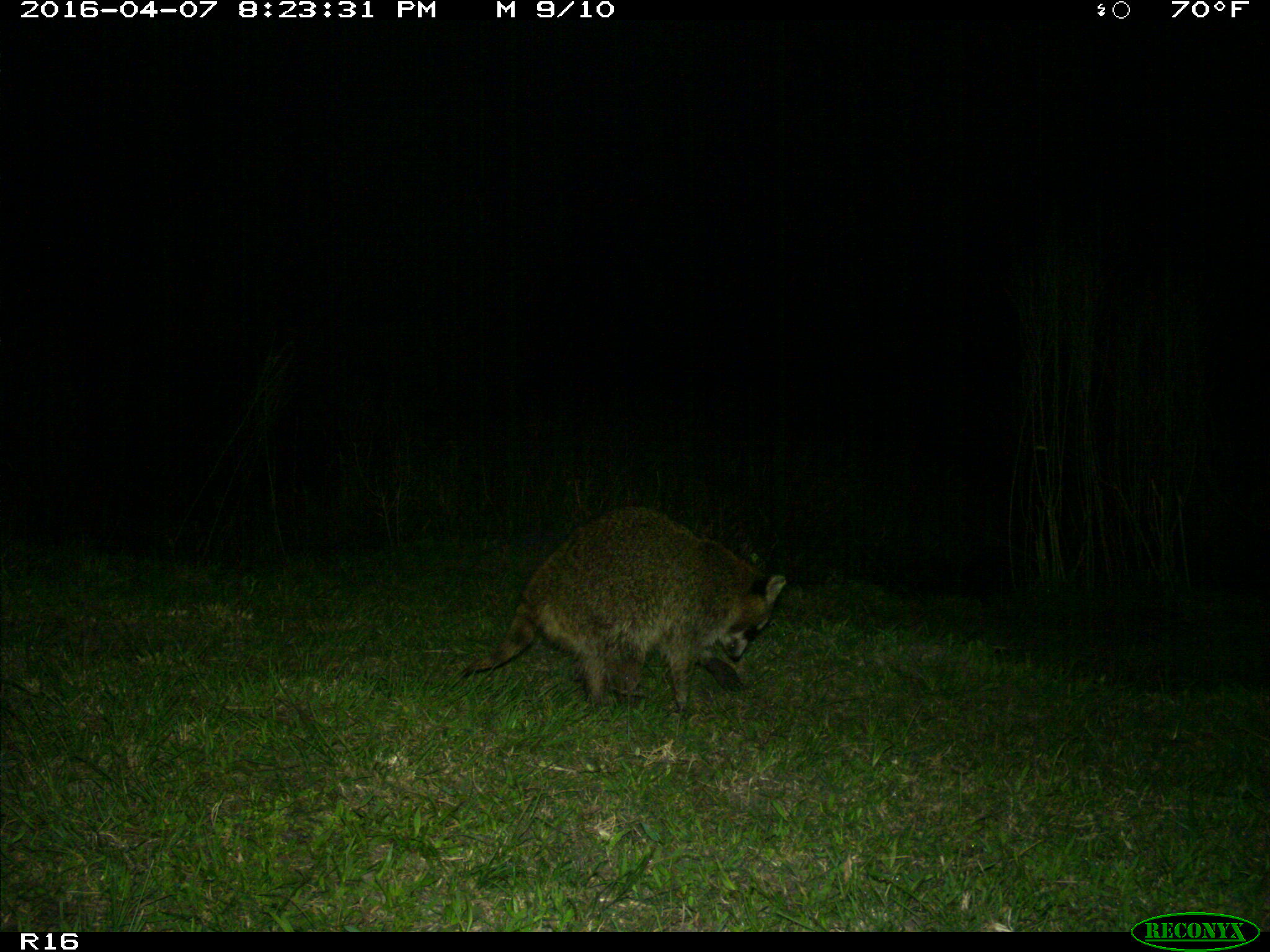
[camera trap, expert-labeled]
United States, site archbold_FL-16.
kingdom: Animalia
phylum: Chordata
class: Mammalia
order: Carnivora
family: Procyonidae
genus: Procyon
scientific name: Procyon lotor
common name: common raccoon